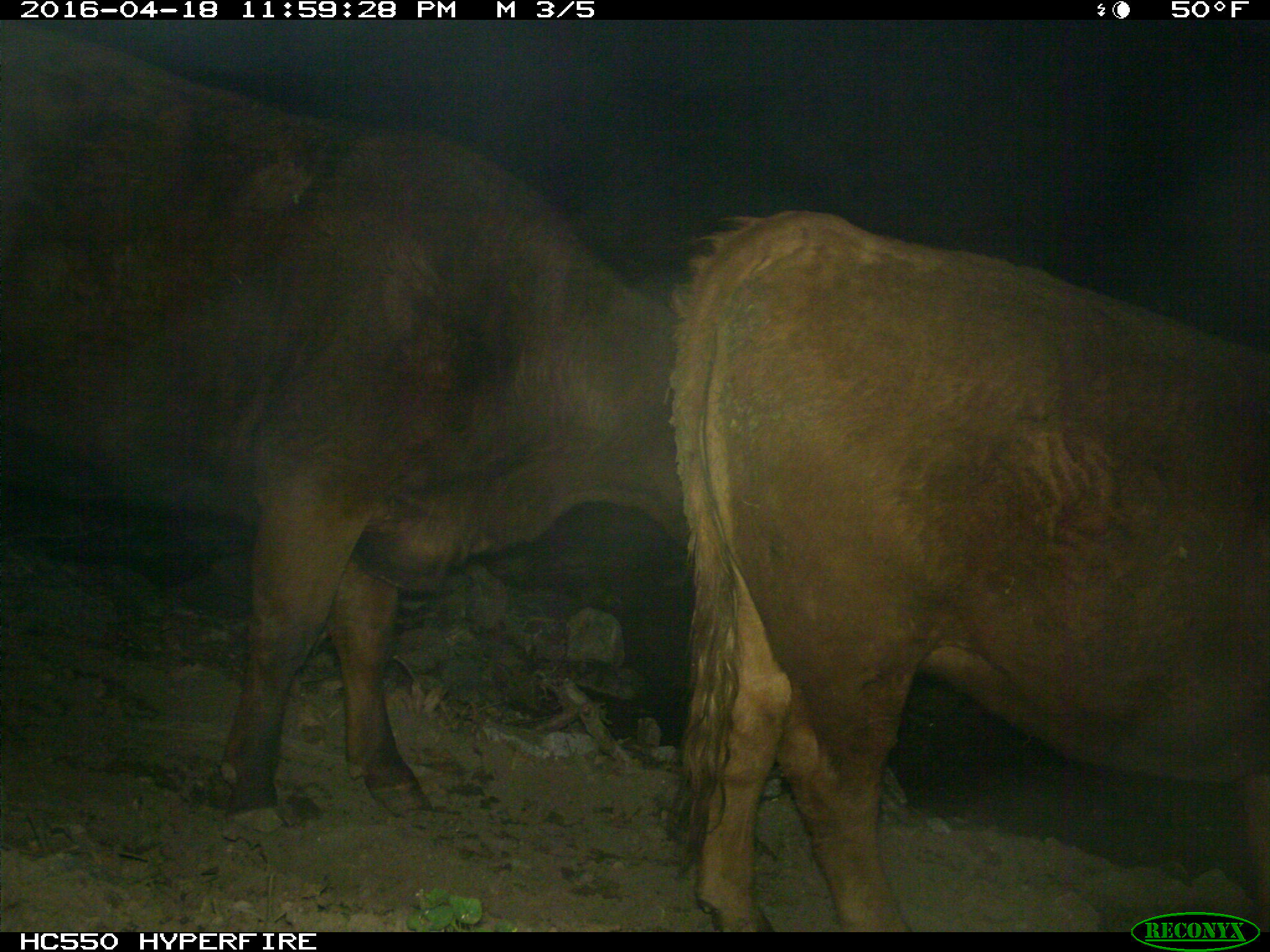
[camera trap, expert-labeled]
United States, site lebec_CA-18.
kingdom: Animalia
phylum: Chordata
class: Mammalia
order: Artiodactyla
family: Bovidae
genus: Bos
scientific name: Bos taurus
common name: domestic cow